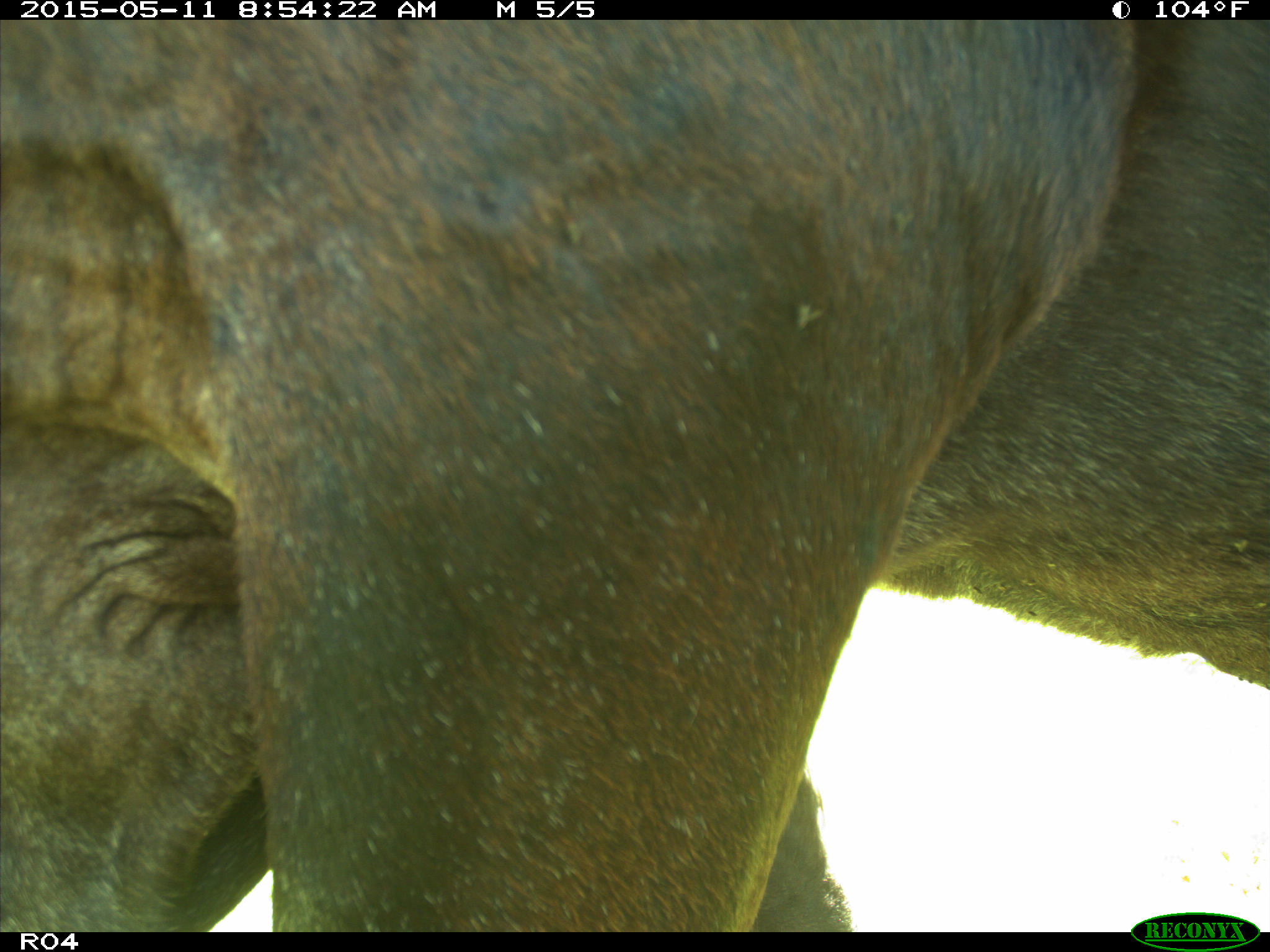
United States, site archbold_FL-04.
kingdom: Animalia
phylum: Chordata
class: Mammalia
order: Artiodactyla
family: Bovidae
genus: Bos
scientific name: Bos taurus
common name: domestic cow